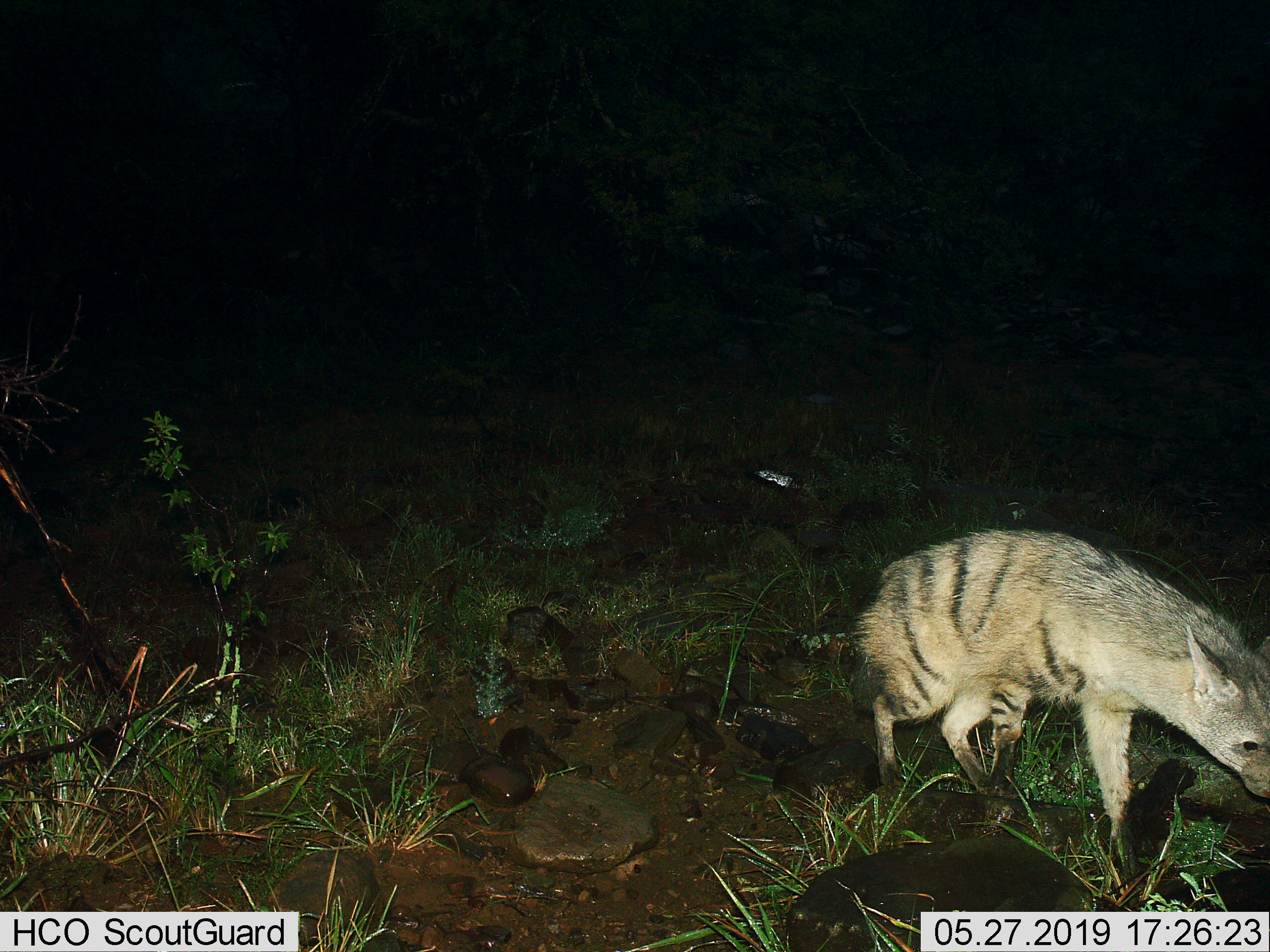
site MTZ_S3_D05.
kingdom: Animalia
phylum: Chordata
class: Mammalia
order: Carnivora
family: Hyaenidae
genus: Proteles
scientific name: Proteles cristatus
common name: aardwolf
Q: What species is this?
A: Aardwolf (Proteles cristatus).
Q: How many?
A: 1.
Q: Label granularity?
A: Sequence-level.